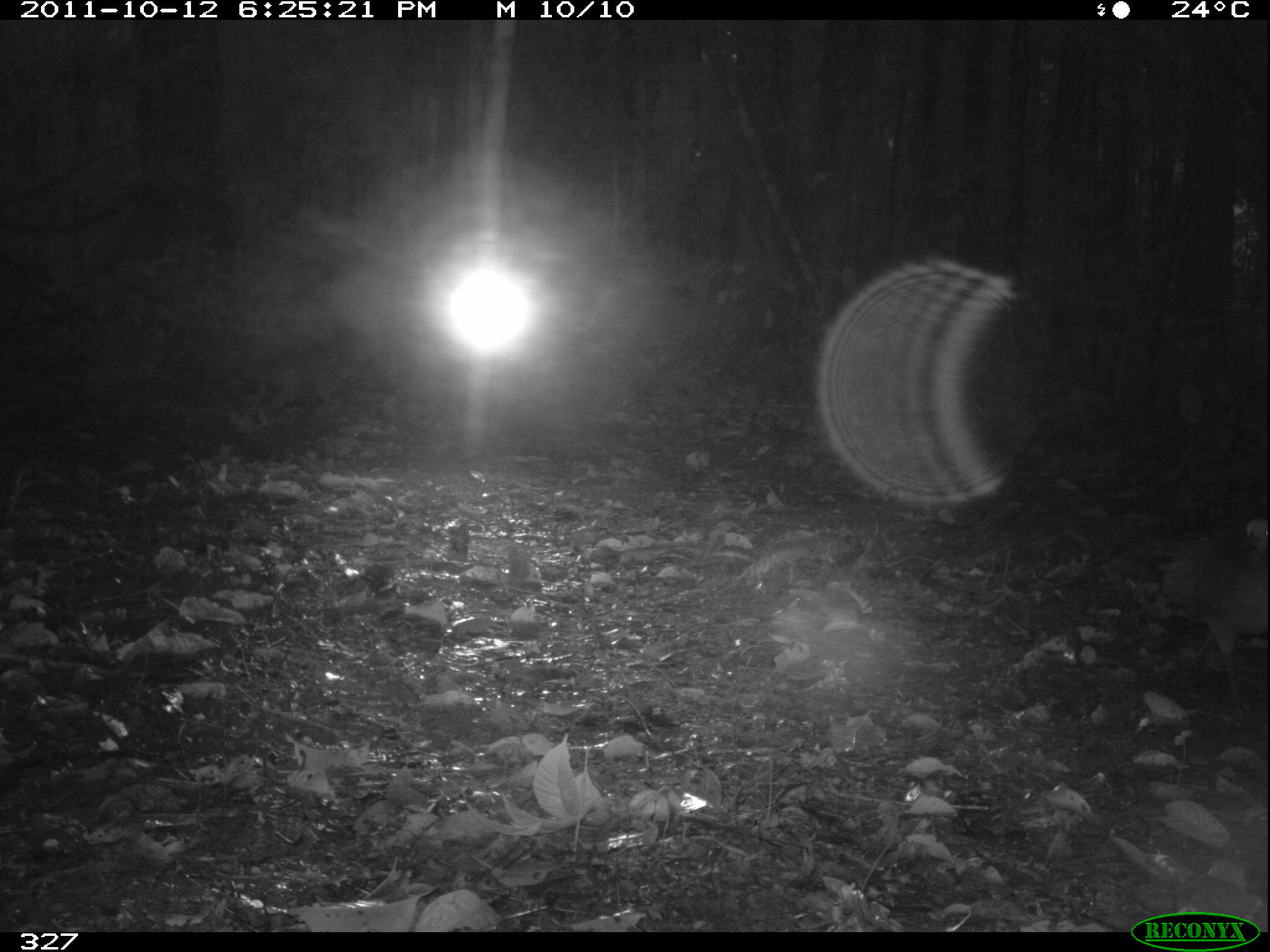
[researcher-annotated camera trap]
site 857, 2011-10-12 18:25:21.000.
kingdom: Animalia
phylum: Chordata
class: Aves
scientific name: Aves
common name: bird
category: unknown bird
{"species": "unknown bird (bird) (Aves)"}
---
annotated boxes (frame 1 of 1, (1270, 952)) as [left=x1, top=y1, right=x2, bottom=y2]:
unknown bird: [left=1157, top=512, right=1270, bottom=716]